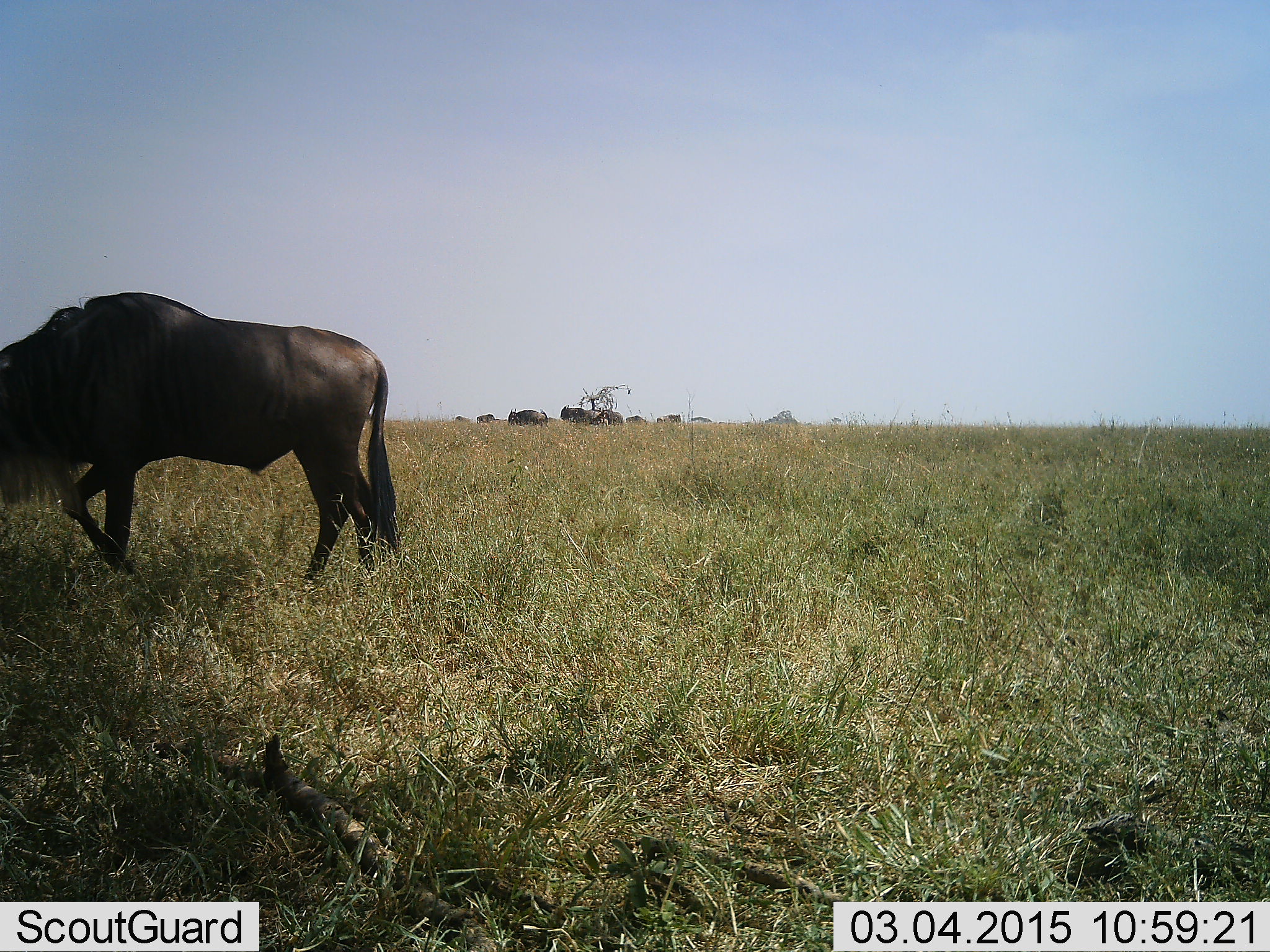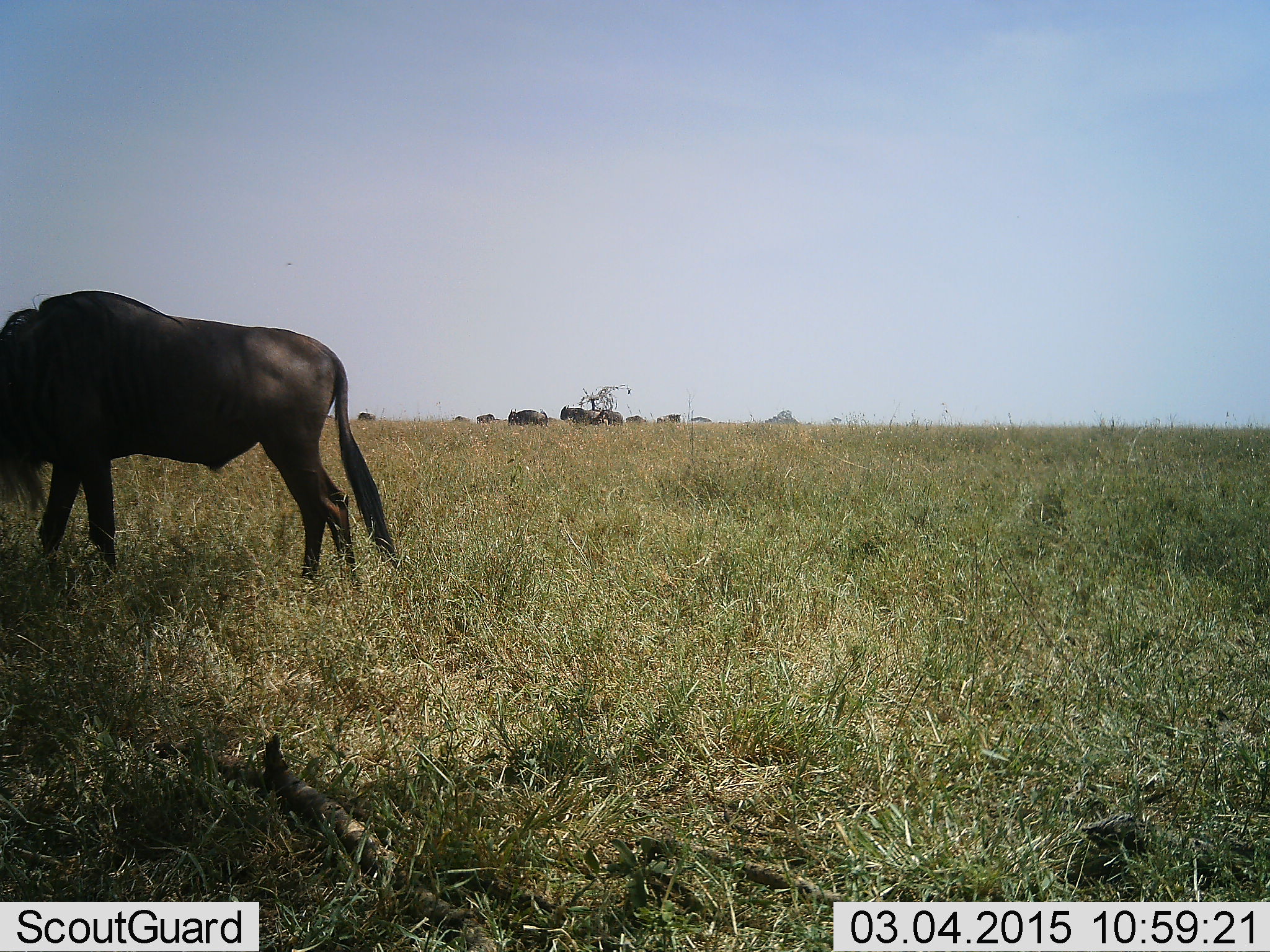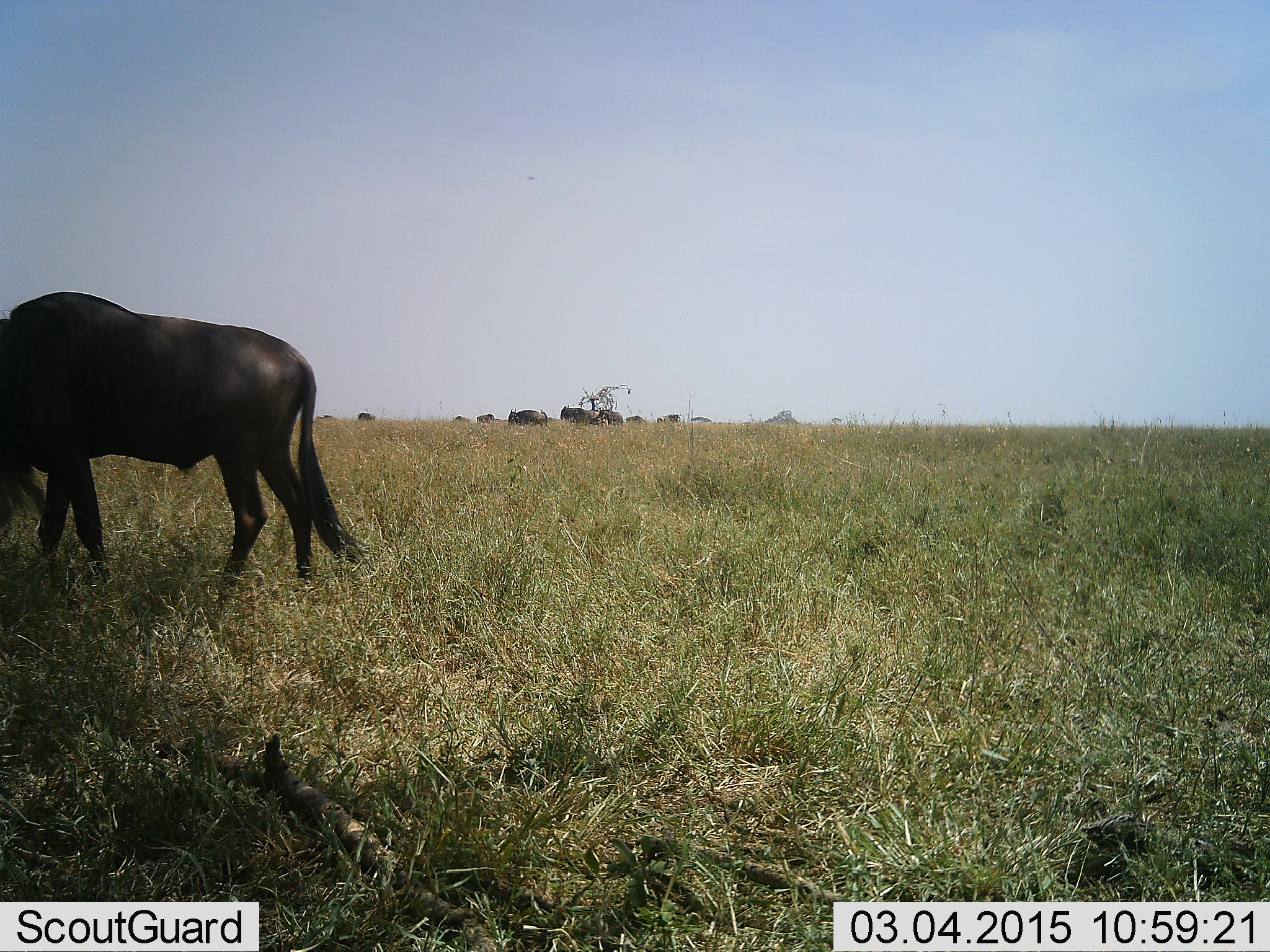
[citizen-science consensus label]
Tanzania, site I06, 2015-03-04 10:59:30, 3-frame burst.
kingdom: Animalia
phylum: Chordata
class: Mammalia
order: Artiodactyla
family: Bovidae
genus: Connochaetes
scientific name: Connochaetes taurinus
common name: blue wildebeest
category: wildebeest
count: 10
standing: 50%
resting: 30%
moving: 60%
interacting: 0%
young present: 0%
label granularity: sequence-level